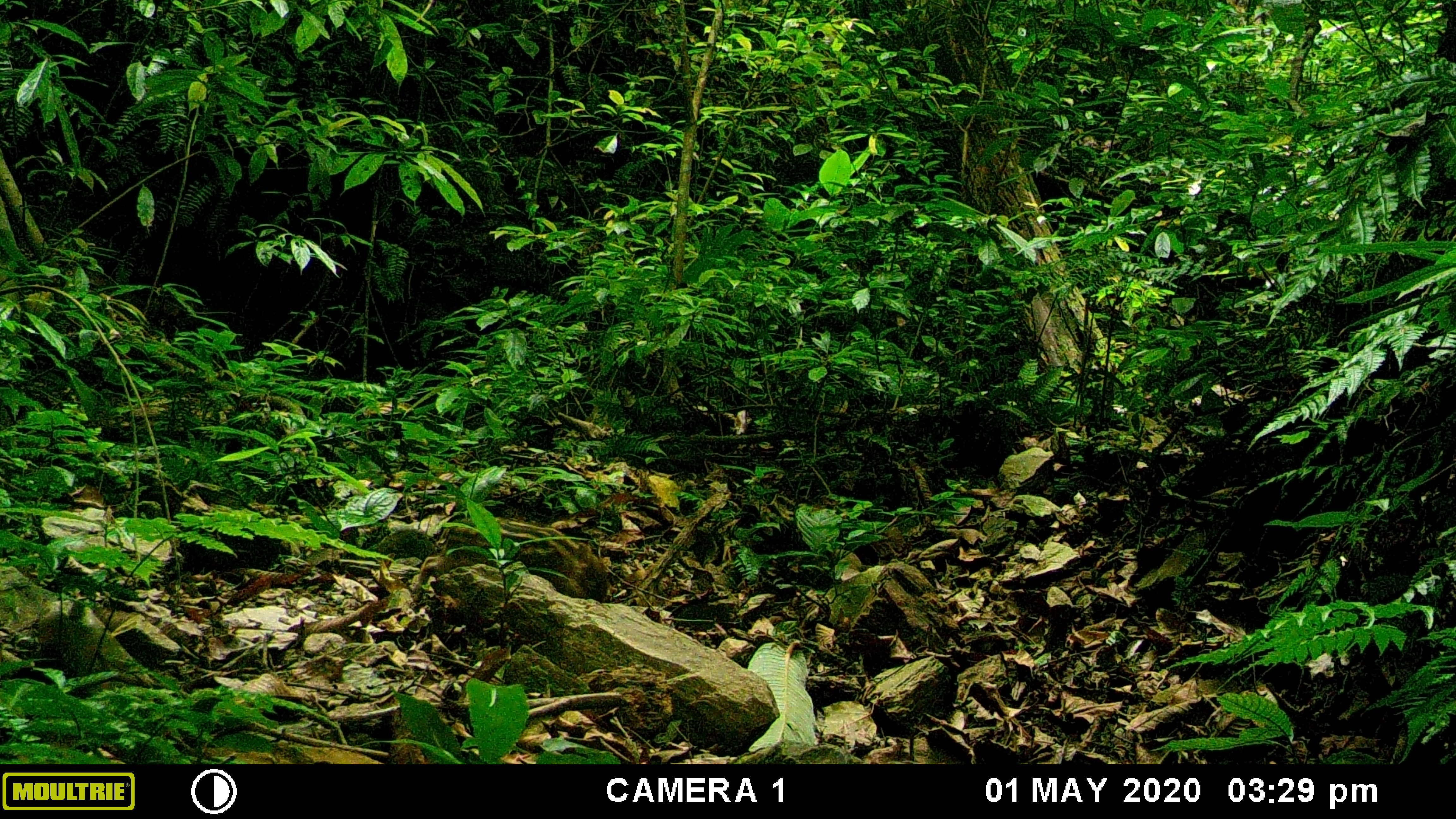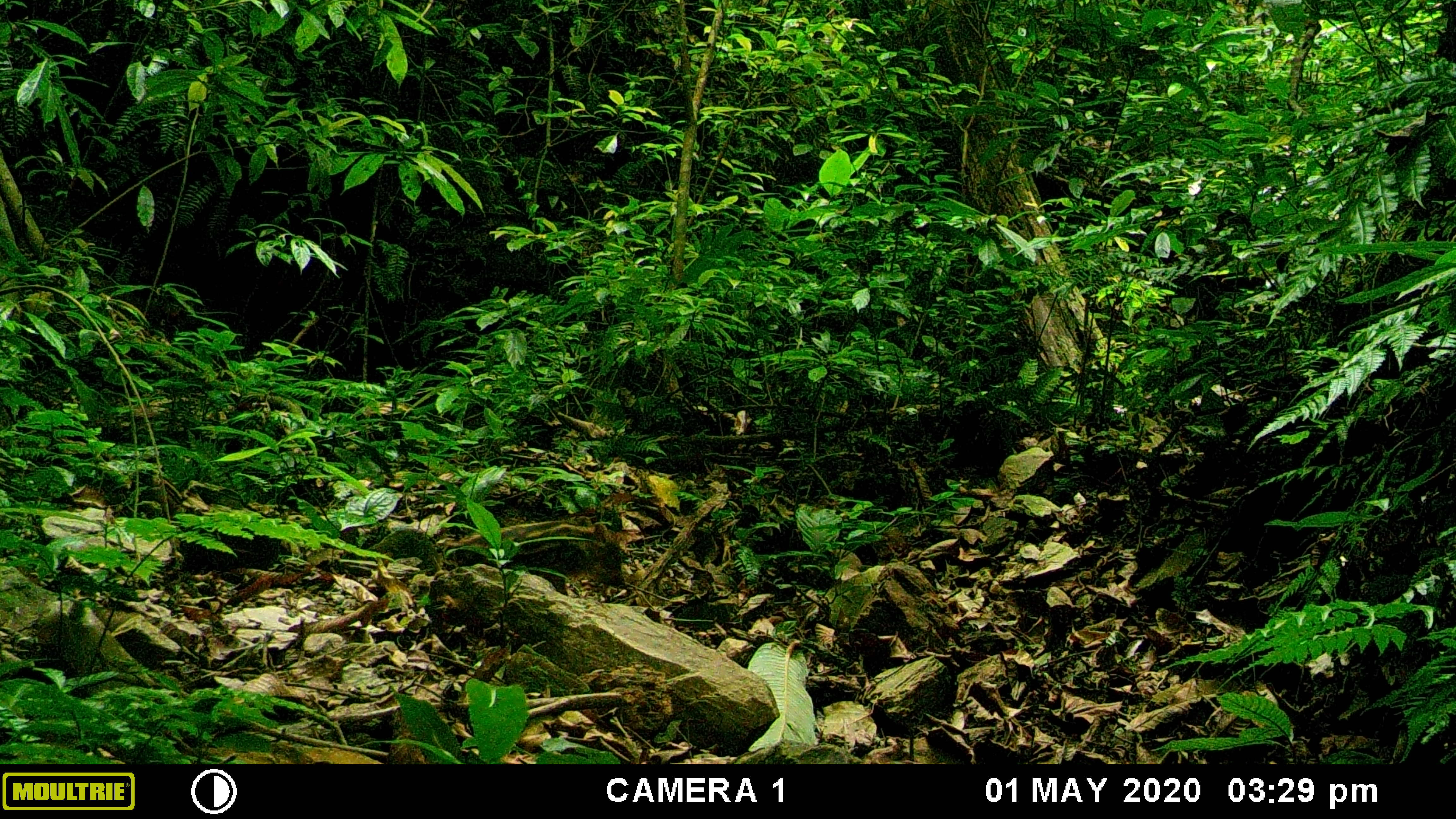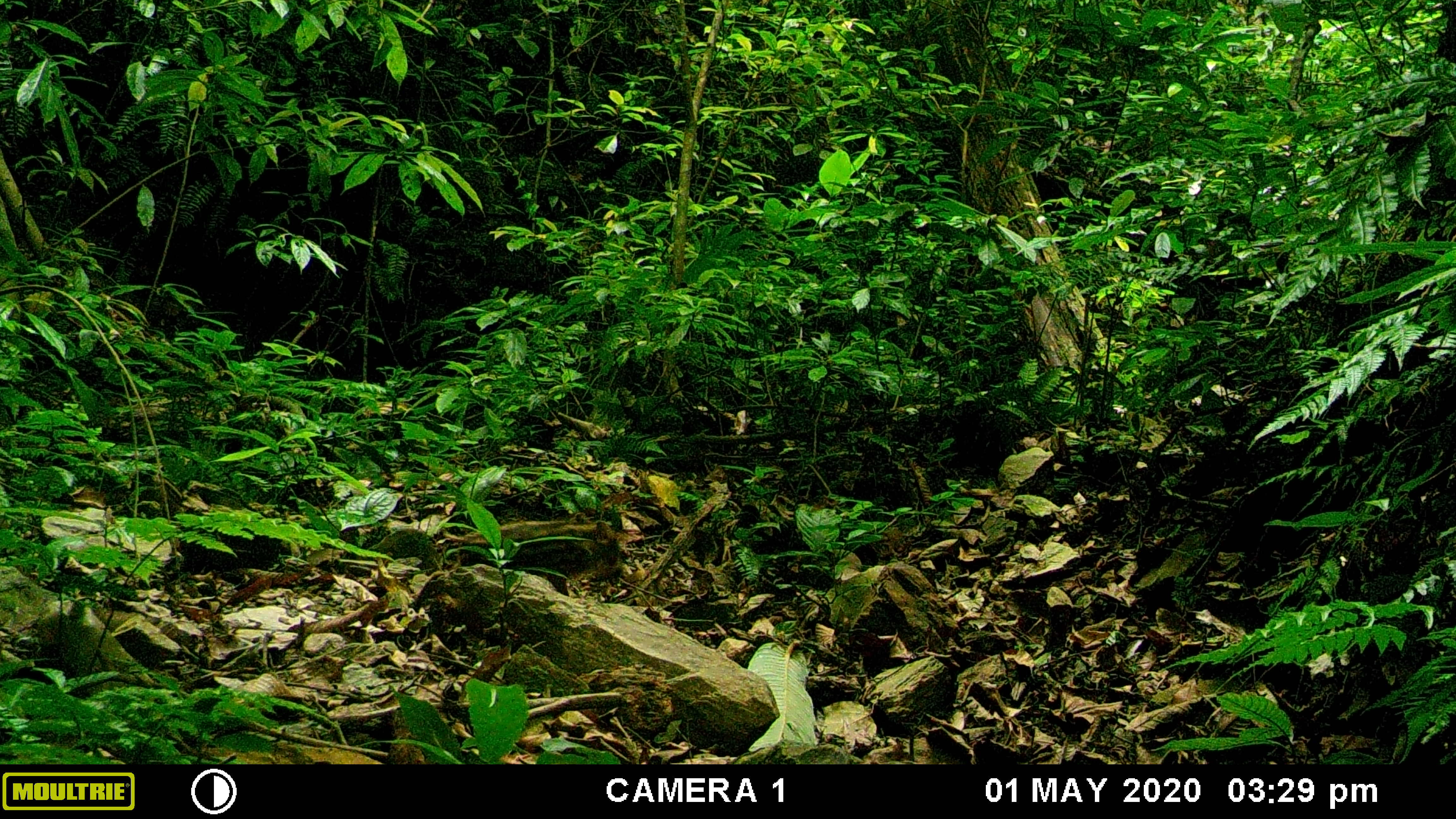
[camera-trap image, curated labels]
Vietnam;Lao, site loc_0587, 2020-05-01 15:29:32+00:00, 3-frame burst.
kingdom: Animalia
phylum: Chordata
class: Mammalia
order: Artiodactyla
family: Suidae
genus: Sus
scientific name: Sus scrofa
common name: eurasian wild pig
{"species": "eurasian wild pig (Sus scrofa)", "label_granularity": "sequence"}